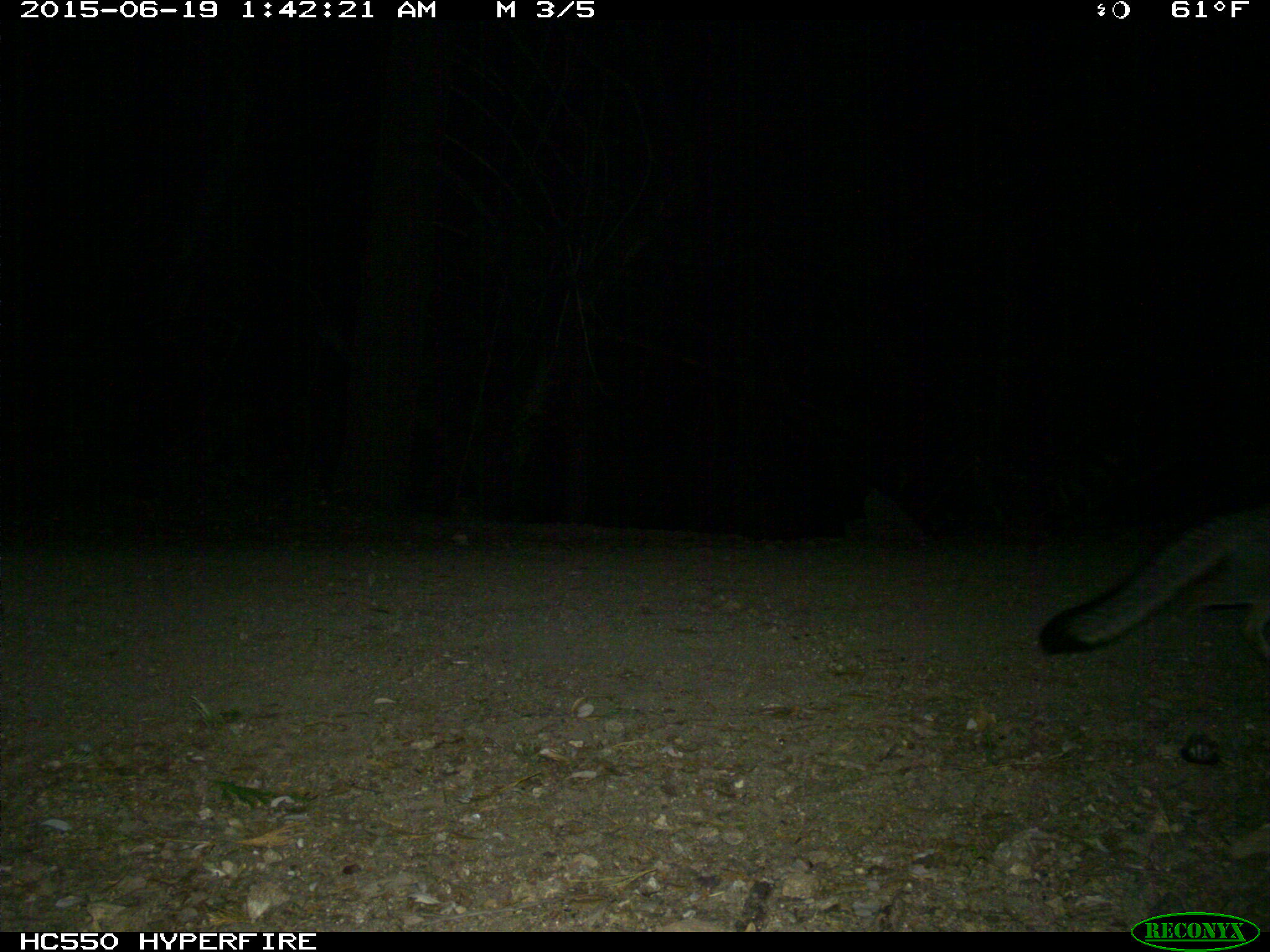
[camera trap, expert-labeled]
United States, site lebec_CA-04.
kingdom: Animalia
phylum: Chordata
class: Mammalia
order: Carnivora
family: Canidae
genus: Urocyon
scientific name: Urocyon cinereoargenteus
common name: gray fox